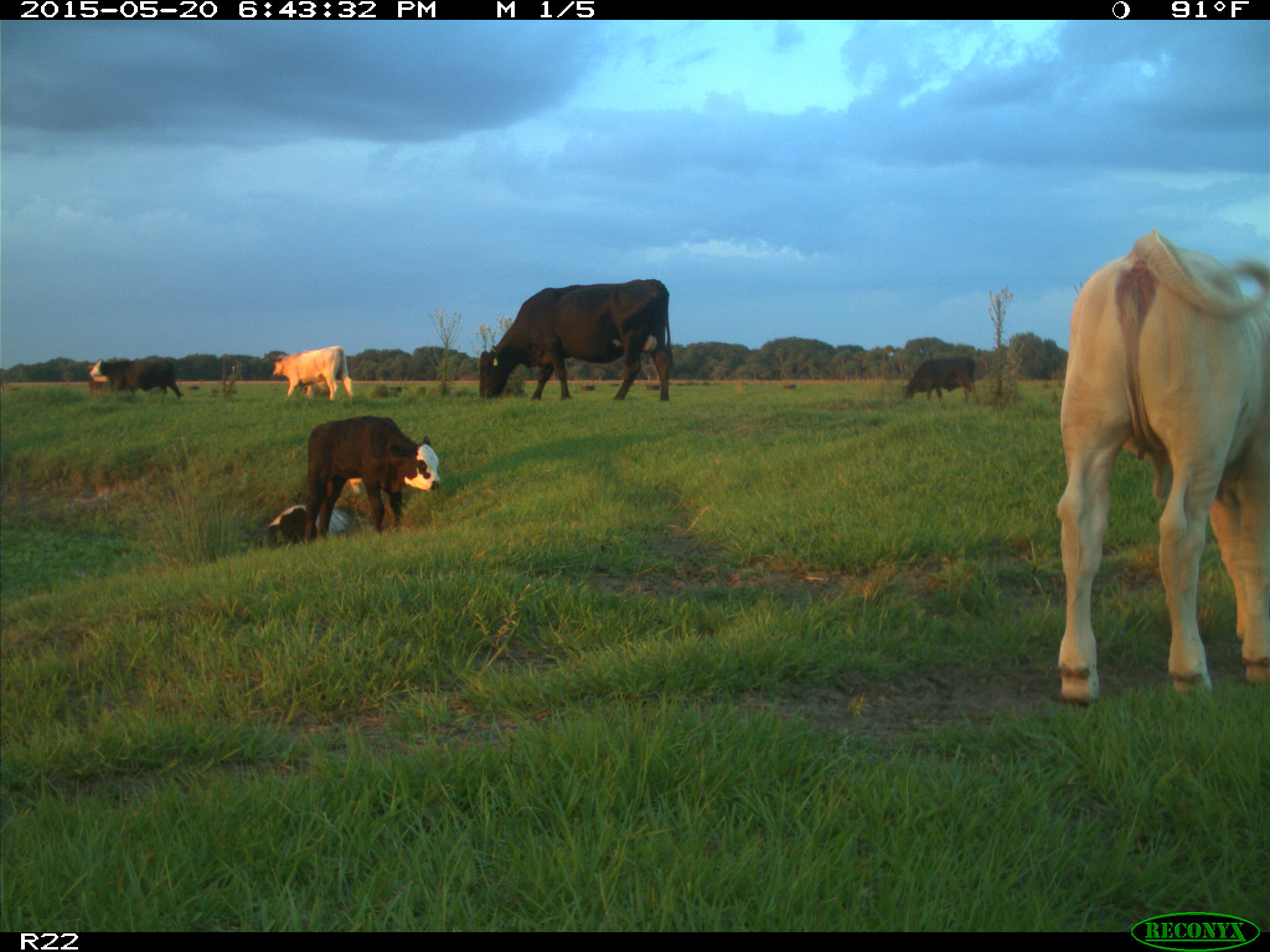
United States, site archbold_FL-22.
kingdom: Animalia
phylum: Chordata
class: Mammalia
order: Artiodactyla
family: Bovidae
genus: Bos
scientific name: Bos taurus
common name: domestic cow